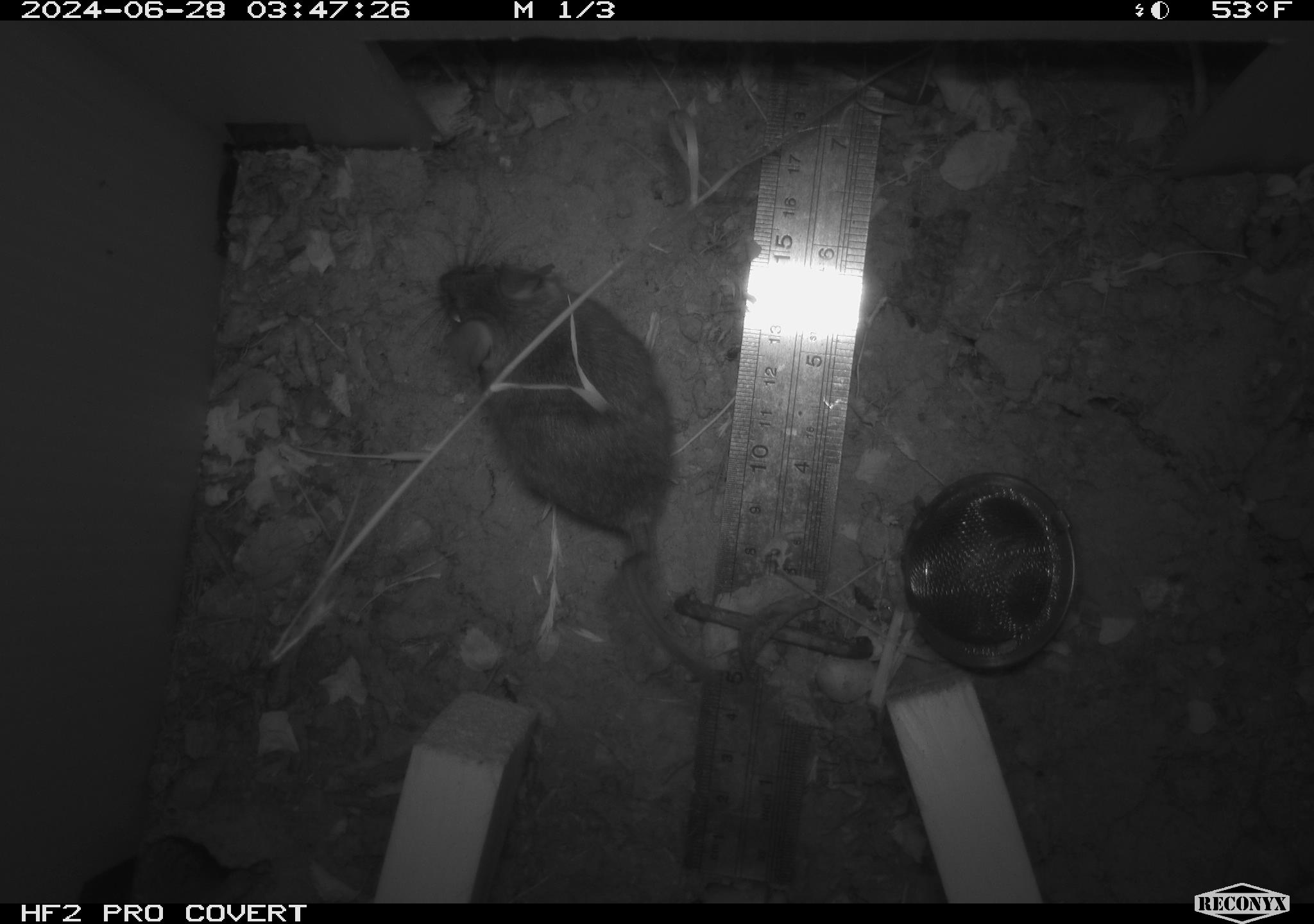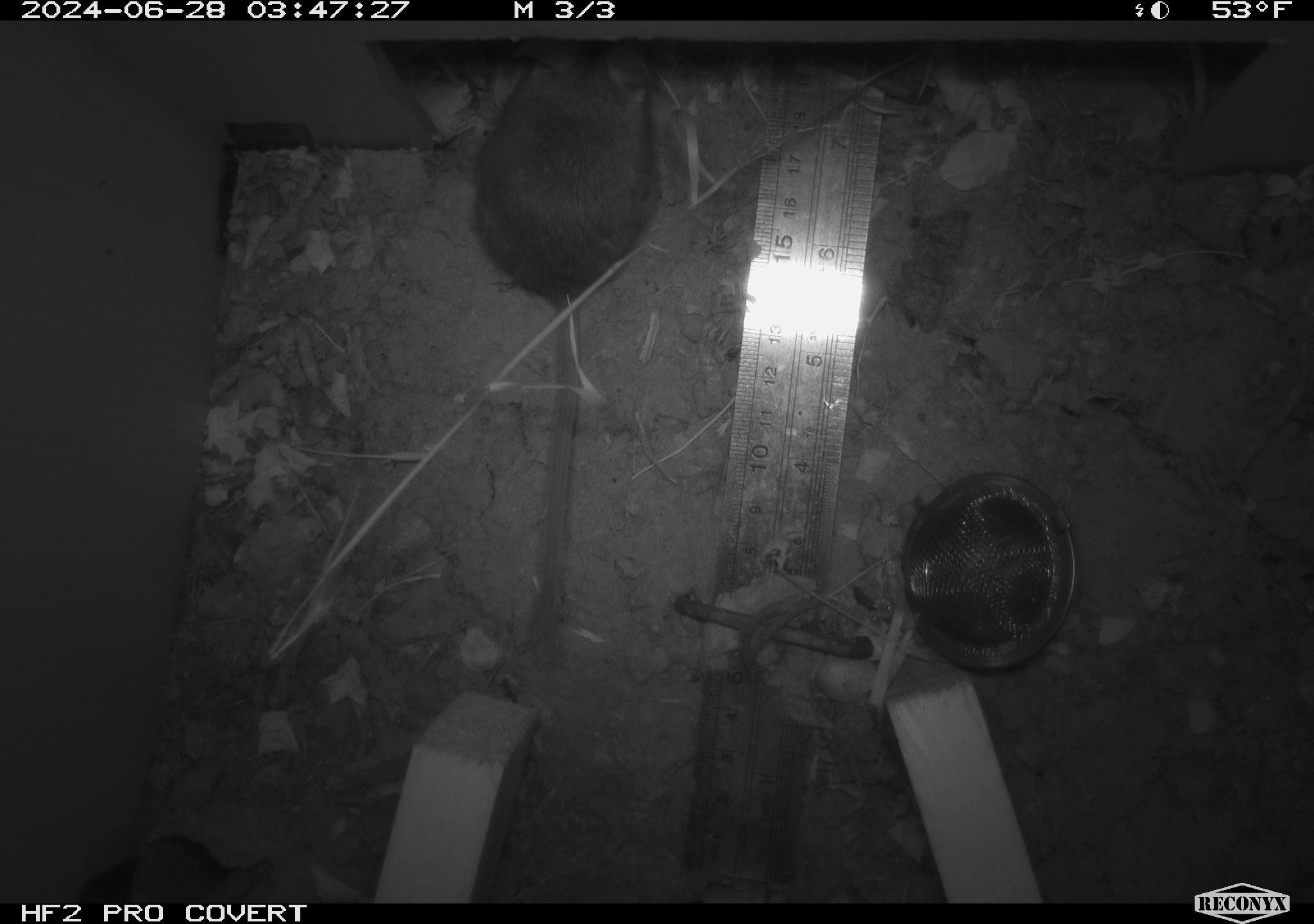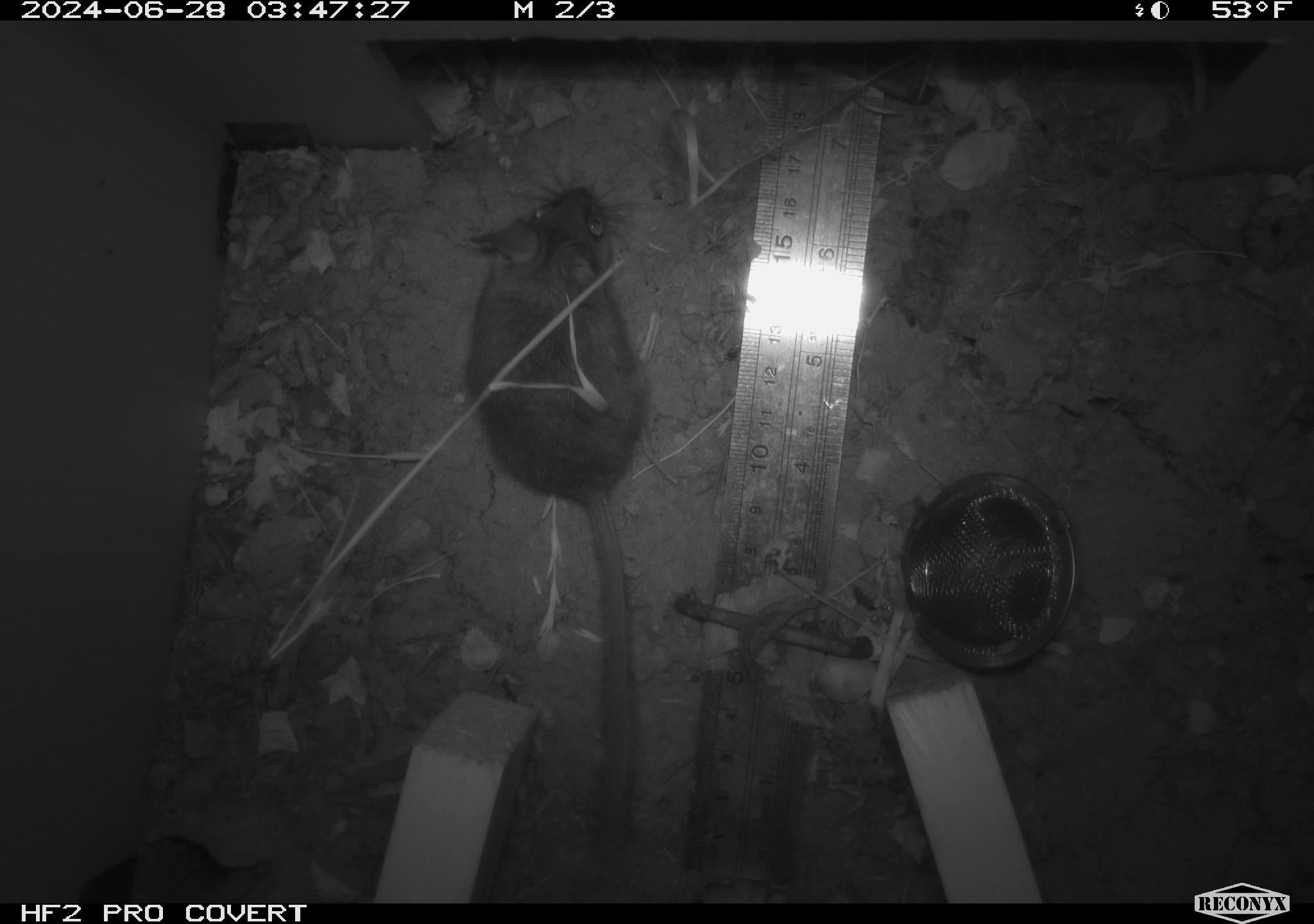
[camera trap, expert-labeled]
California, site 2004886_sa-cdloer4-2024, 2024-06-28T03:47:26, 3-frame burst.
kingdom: Animalia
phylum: Chordata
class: Mammalia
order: Rodentia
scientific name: Rodentia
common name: rodent